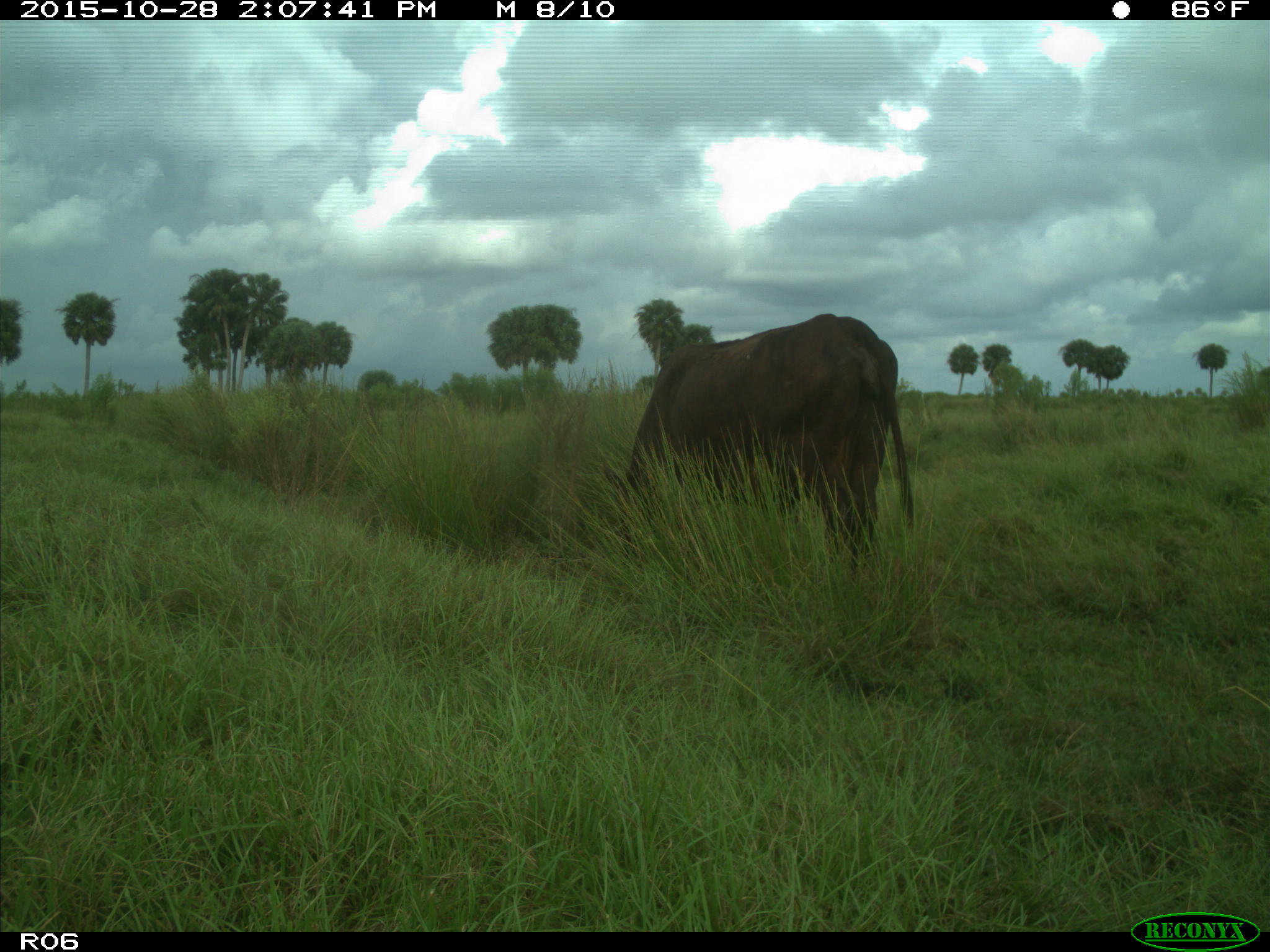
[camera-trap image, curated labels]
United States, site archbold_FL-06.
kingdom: Animalia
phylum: Chordata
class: Mammalia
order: Artiodactyla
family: Bovidae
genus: Bos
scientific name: Bos taurus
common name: domestic cow